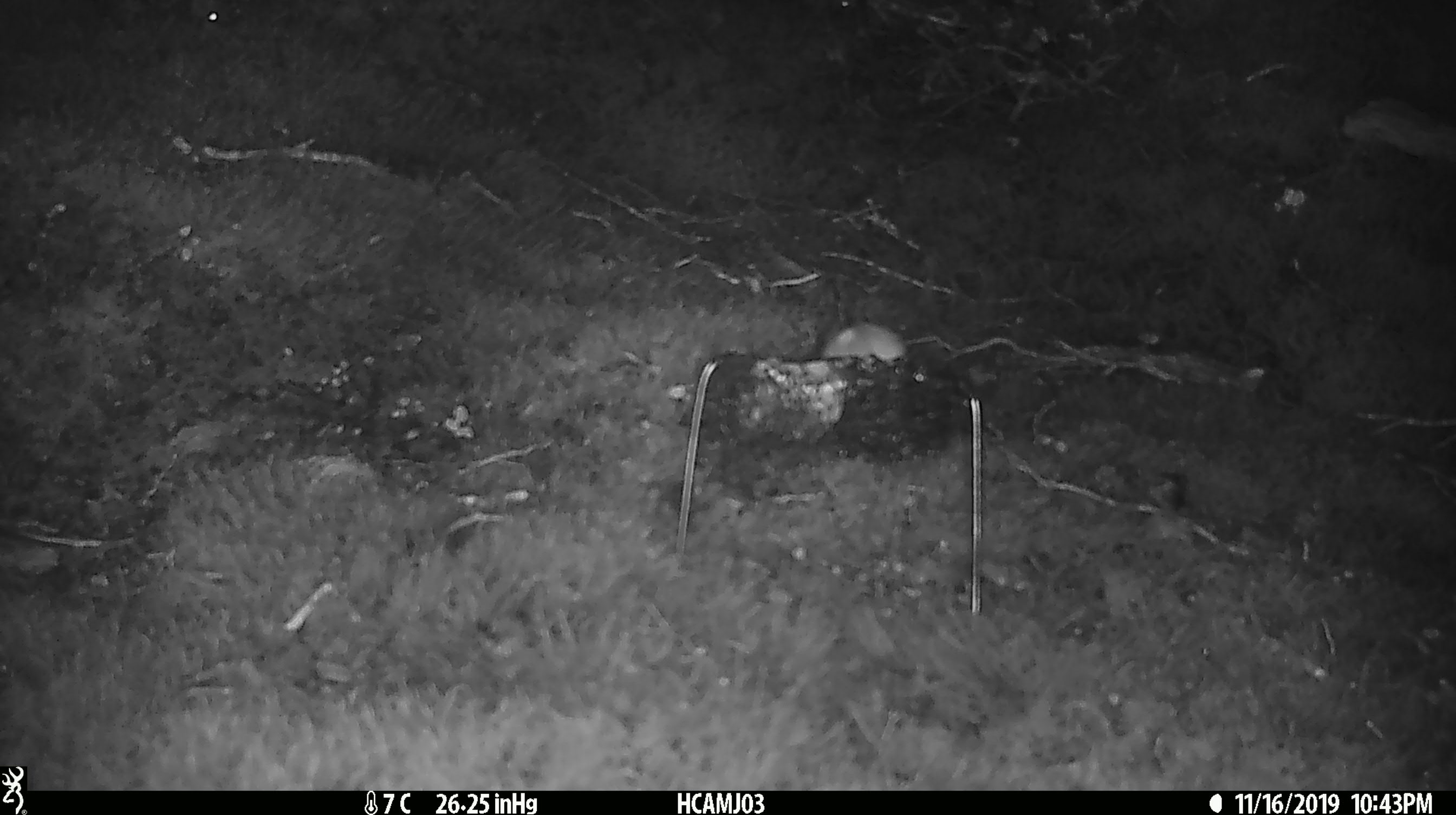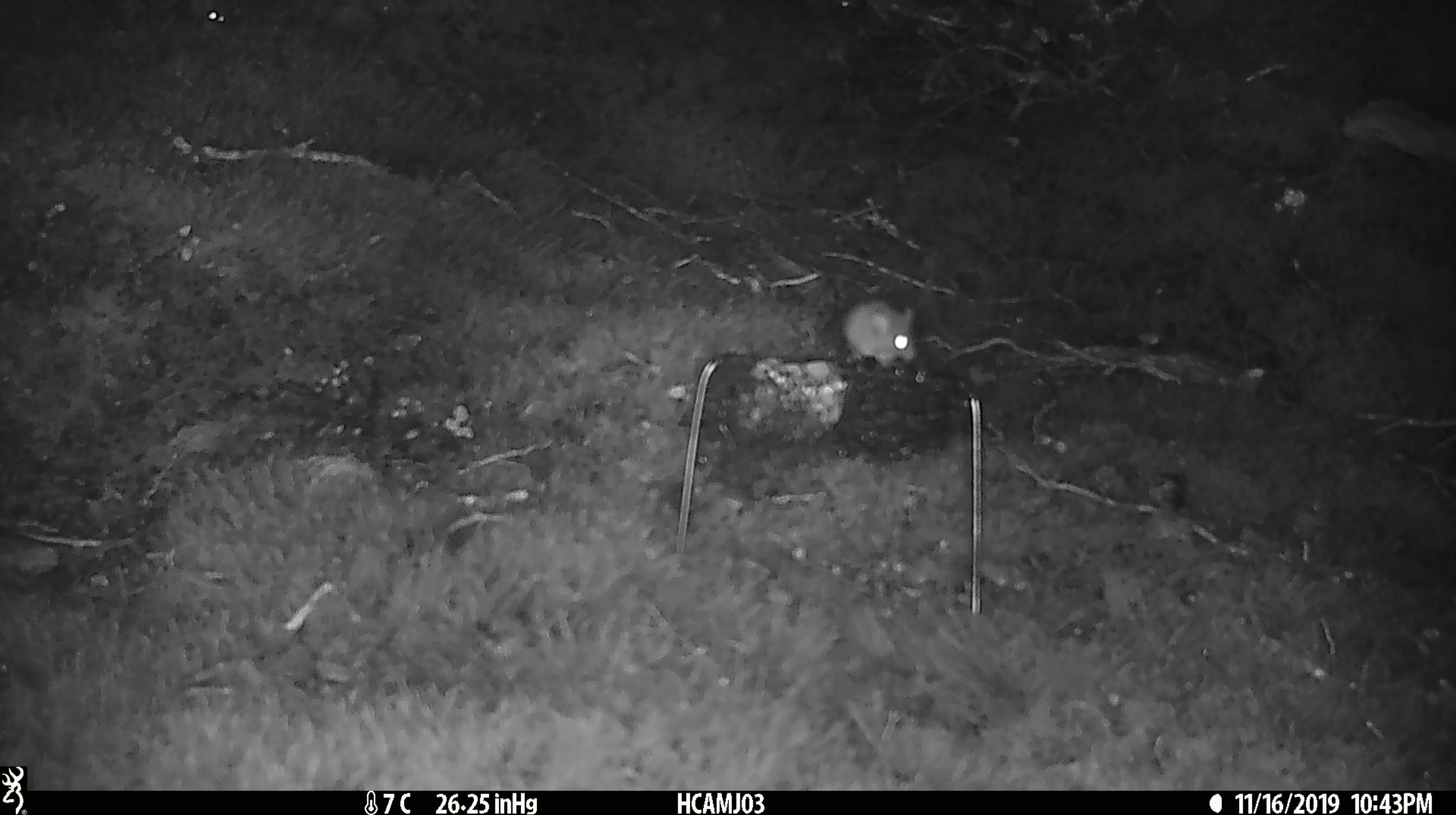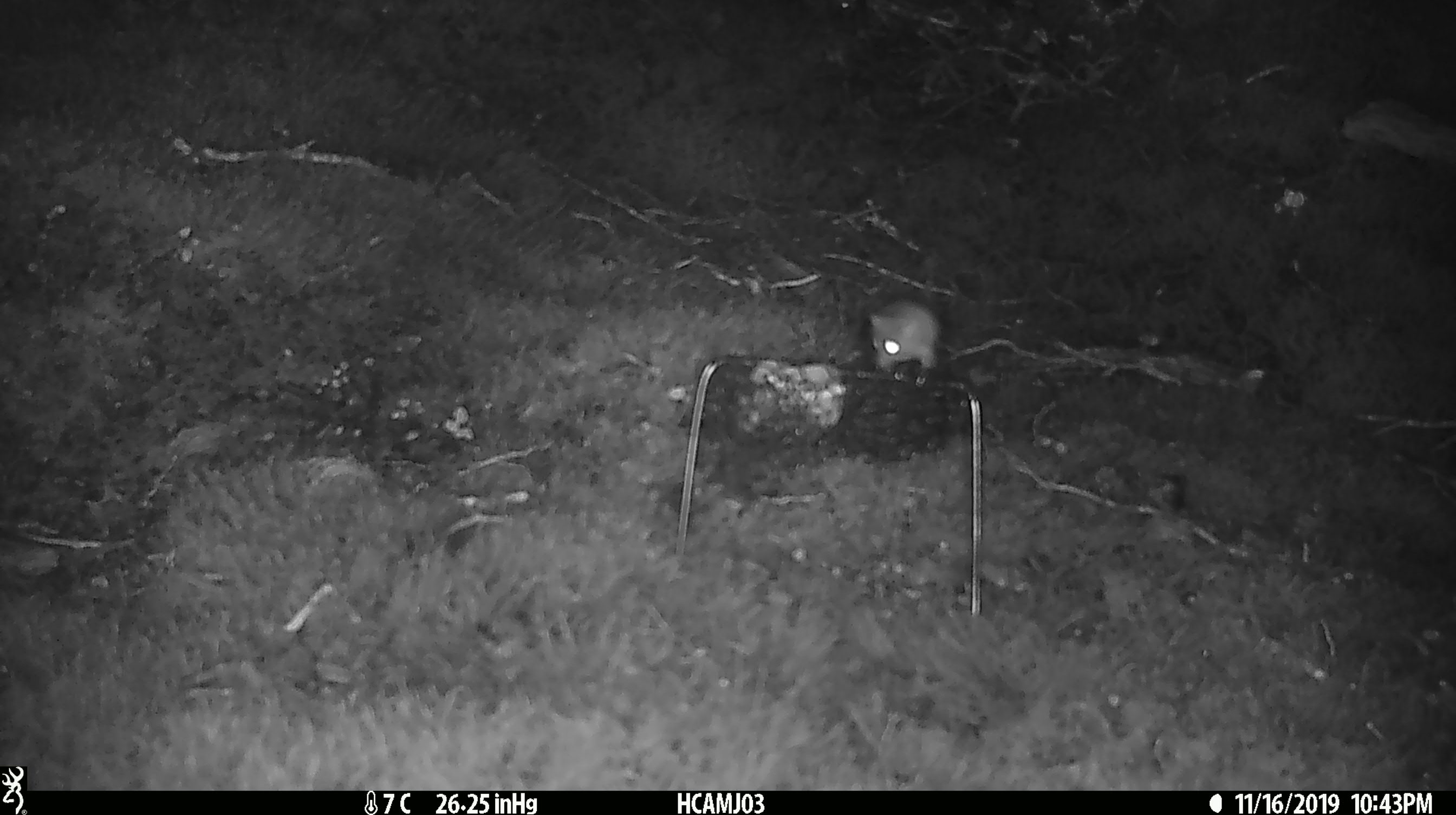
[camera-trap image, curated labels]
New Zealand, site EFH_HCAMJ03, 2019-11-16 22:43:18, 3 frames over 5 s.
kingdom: Animalia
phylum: Chordata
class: Mammalia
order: Rodentia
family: Muridae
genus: Mus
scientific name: Mus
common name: mouse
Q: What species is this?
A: Mouse (Mus).